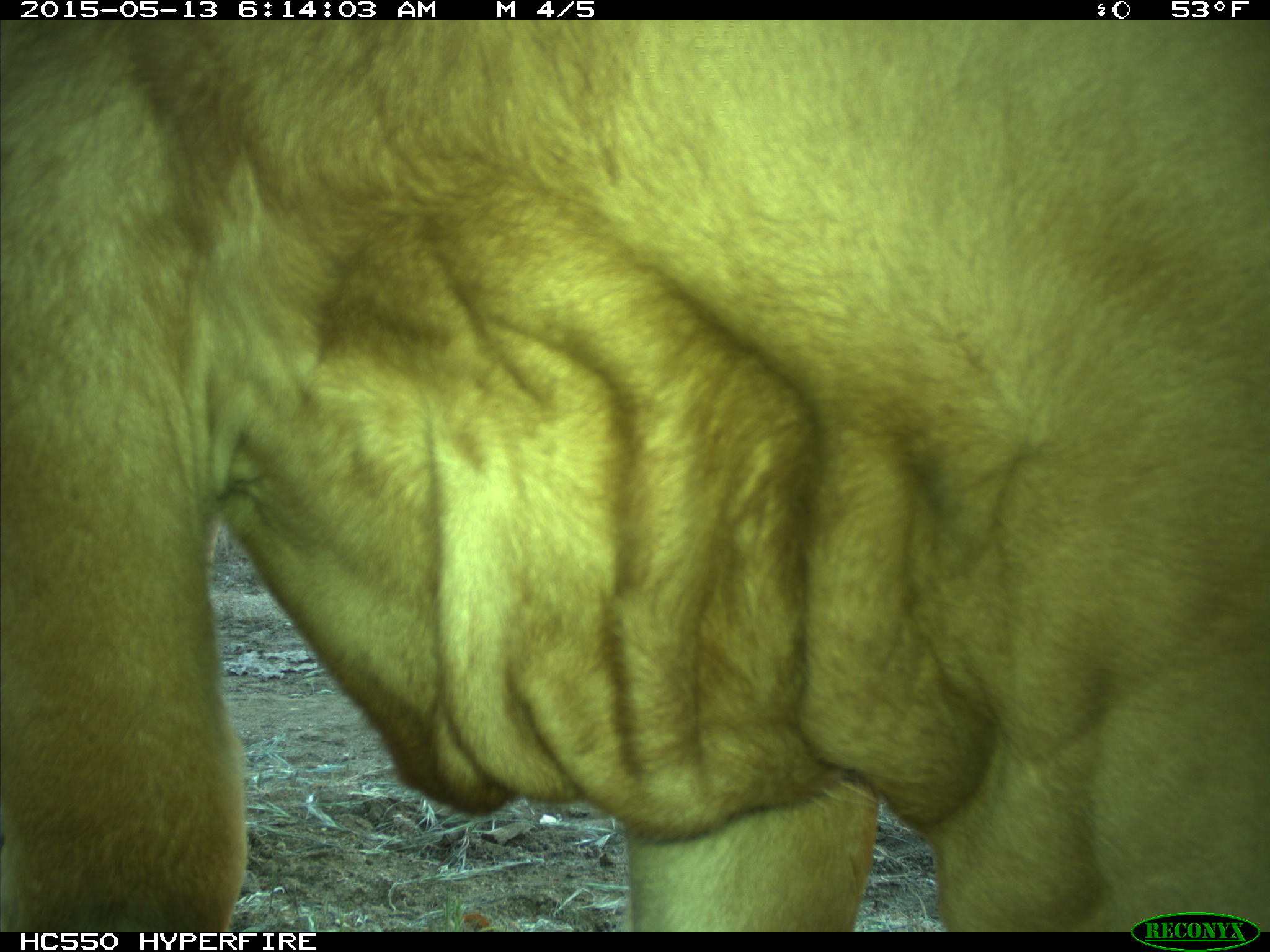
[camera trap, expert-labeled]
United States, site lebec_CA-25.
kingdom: Animalia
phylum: Chordata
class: Mammalia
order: Artiodactyla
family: Bovidae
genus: Bos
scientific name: Bos taurus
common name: domestic cow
Bos taurus (domestic cow).